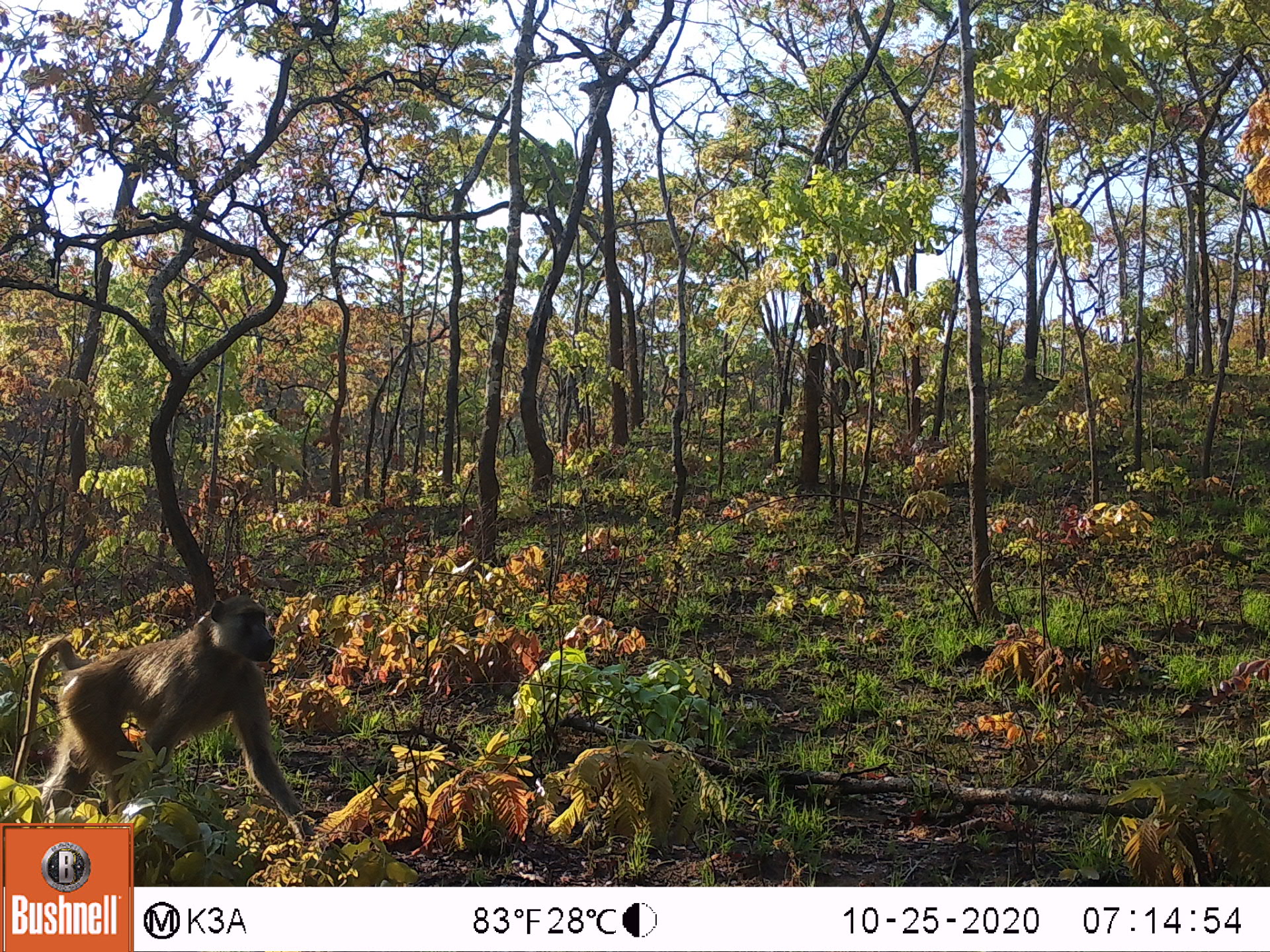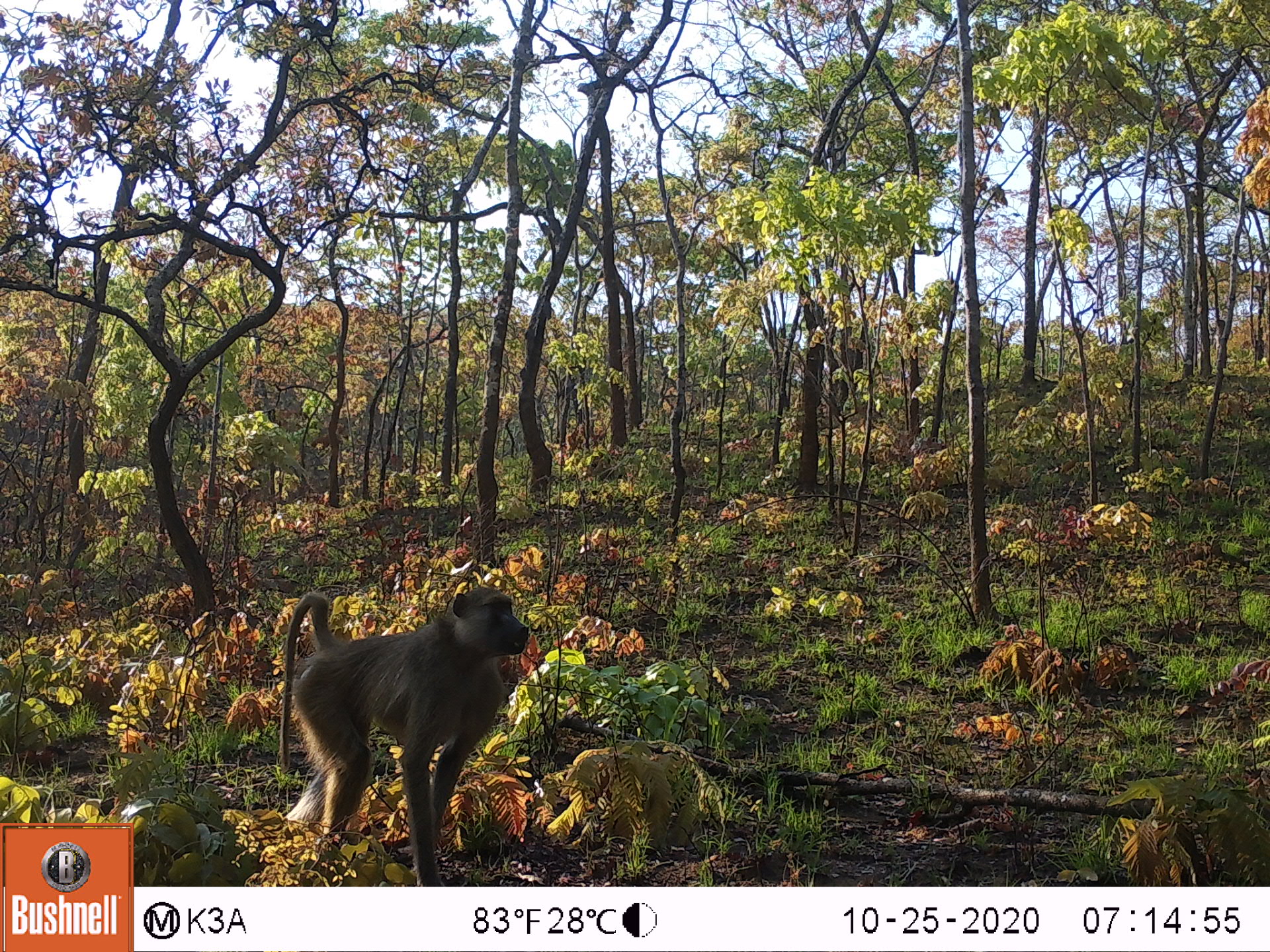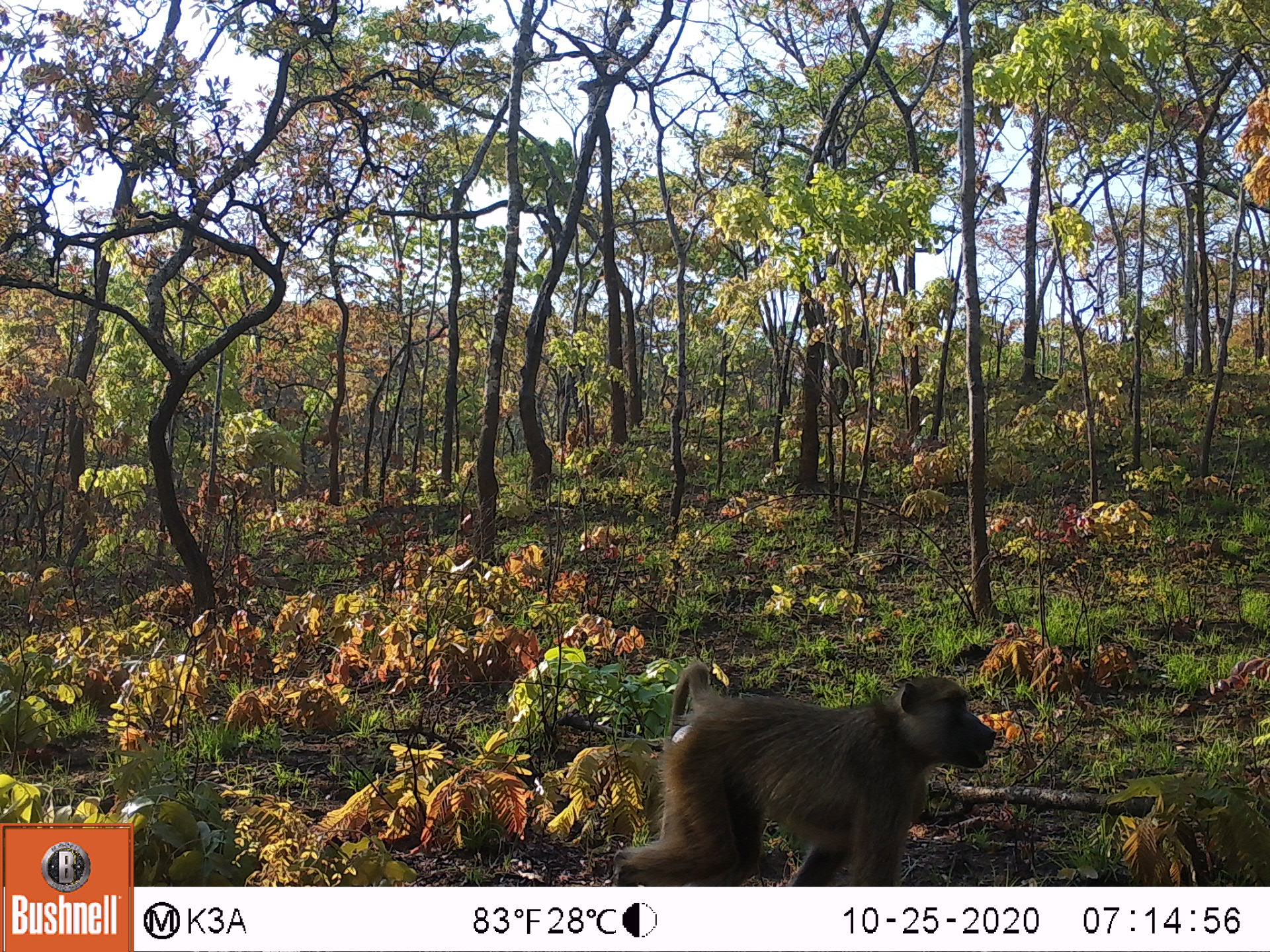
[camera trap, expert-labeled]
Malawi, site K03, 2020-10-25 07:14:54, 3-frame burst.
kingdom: Animalia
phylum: Chordata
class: Mammalia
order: Primates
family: Cercopithecidae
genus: Papio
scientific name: Papio cynocephalus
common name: yellow baboon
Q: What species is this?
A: Yellow baboon (Papio cynocephalus).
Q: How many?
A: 1.